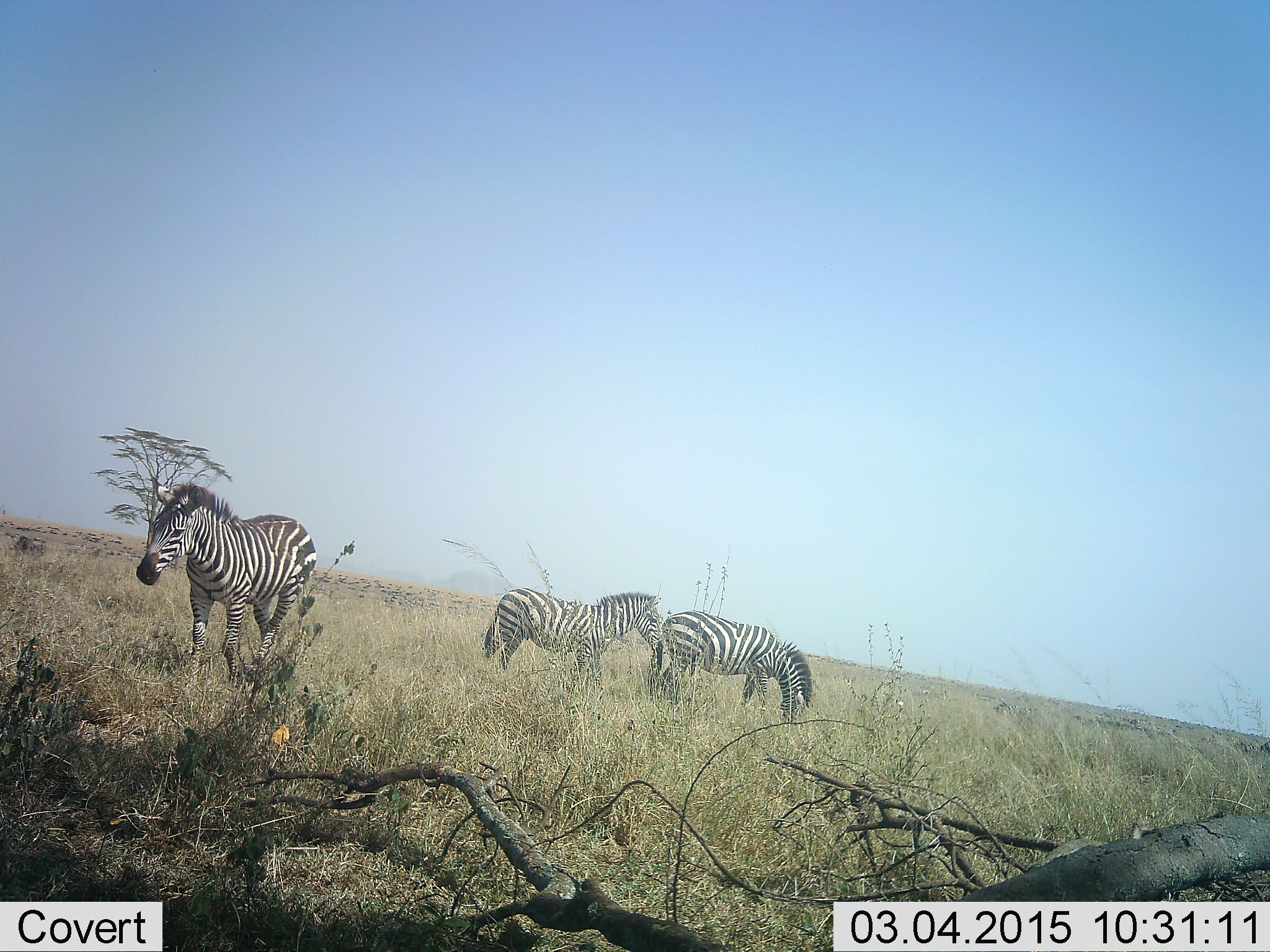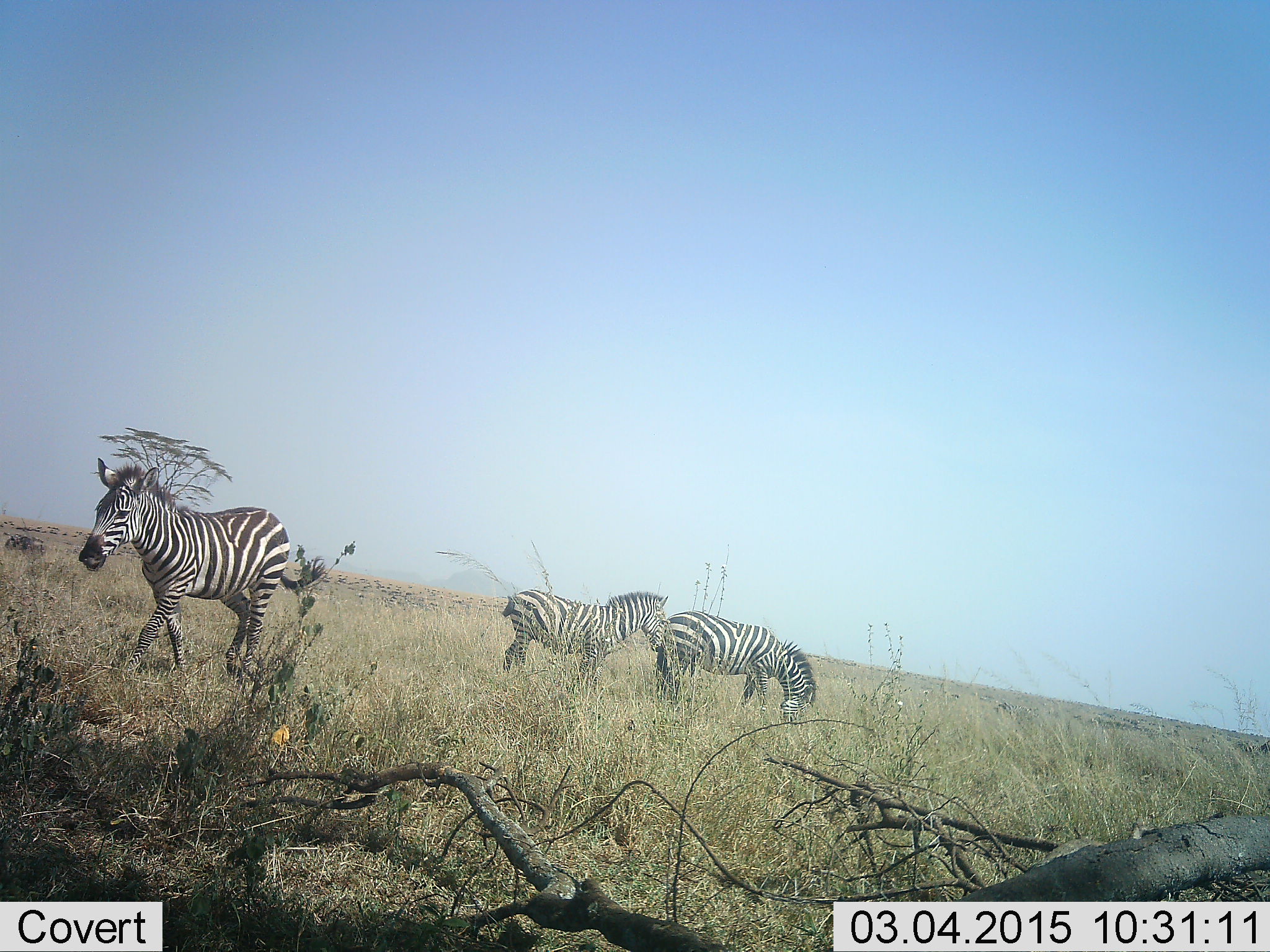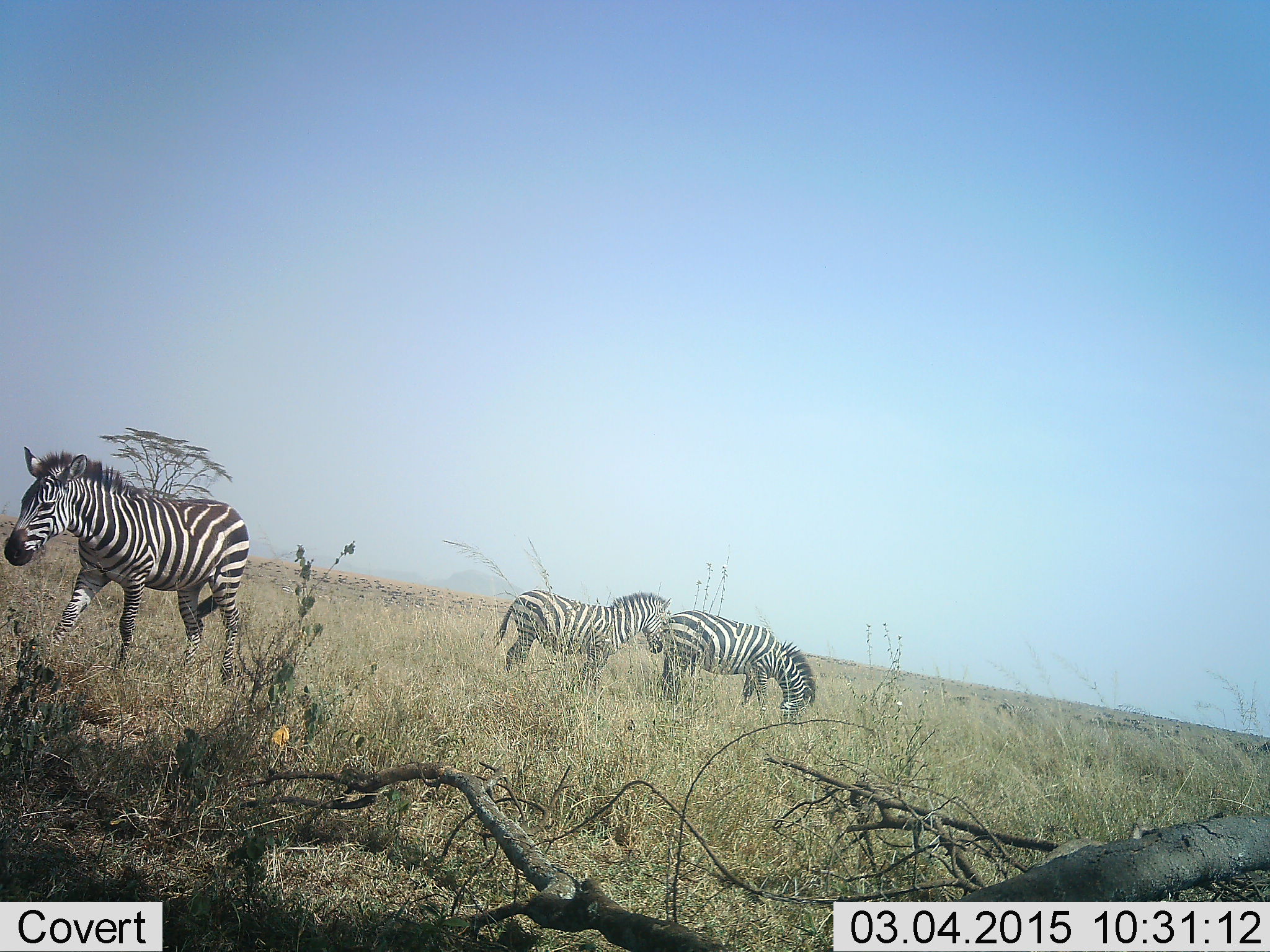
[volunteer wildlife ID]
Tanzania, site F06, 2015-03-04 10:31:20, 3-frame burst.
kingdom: Animalia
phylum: Chordata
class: Mammalia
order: Perissodactyla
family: Equidae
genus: Equus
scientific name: Equus quagga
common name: plains zebra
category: zebra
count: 3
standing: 80%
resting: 0%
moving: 70%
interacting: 10%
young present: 0%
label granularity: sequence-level